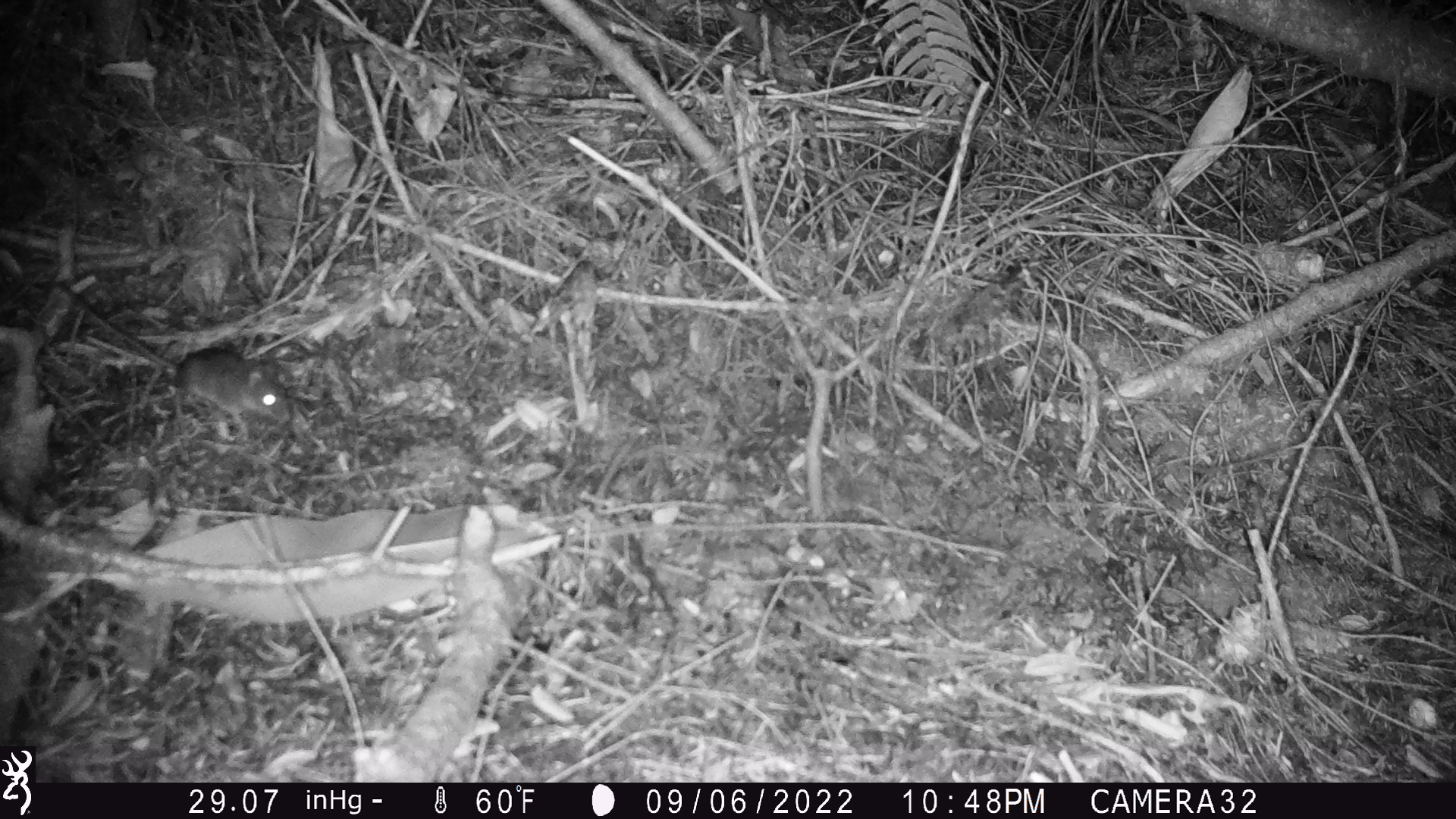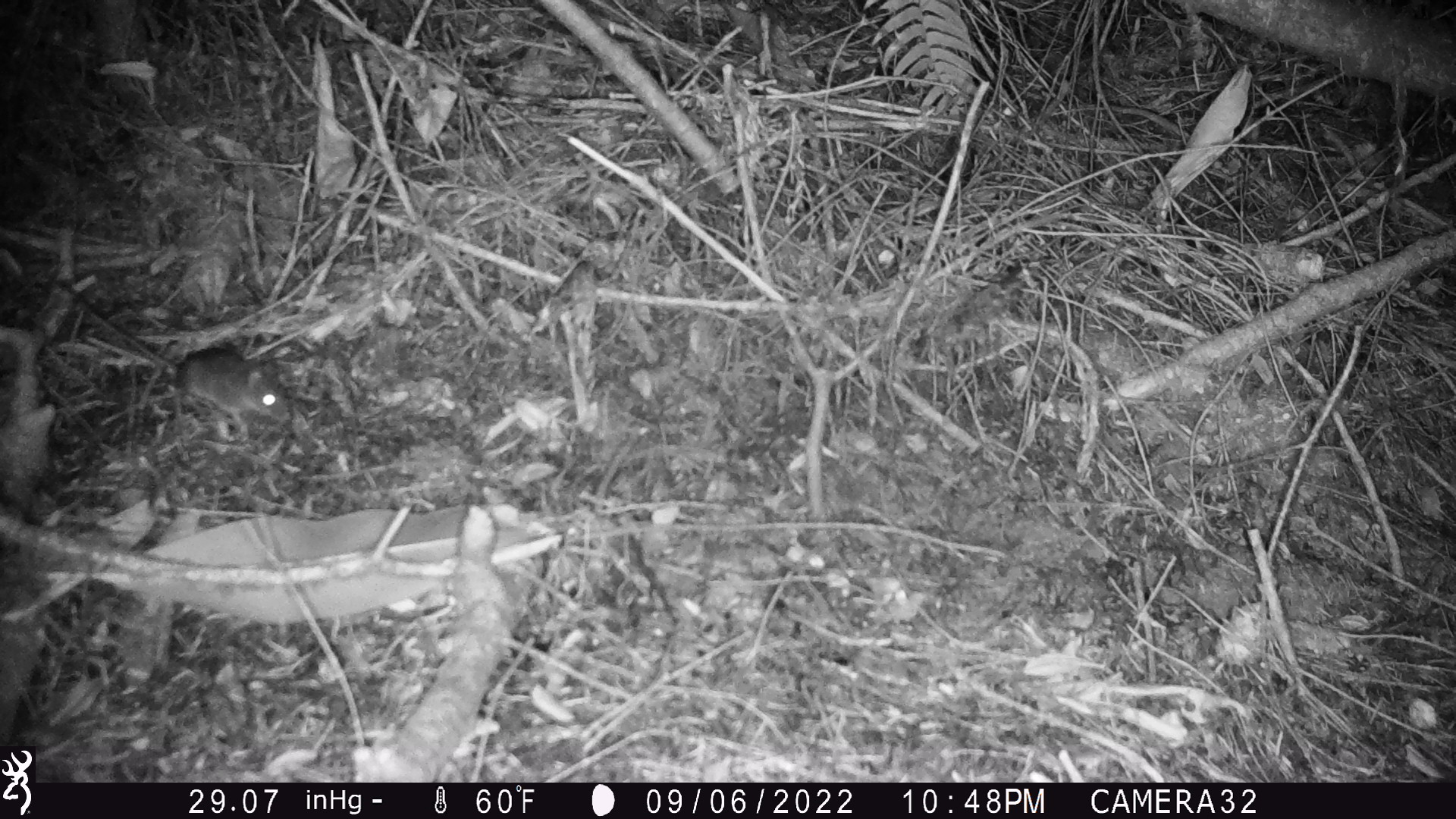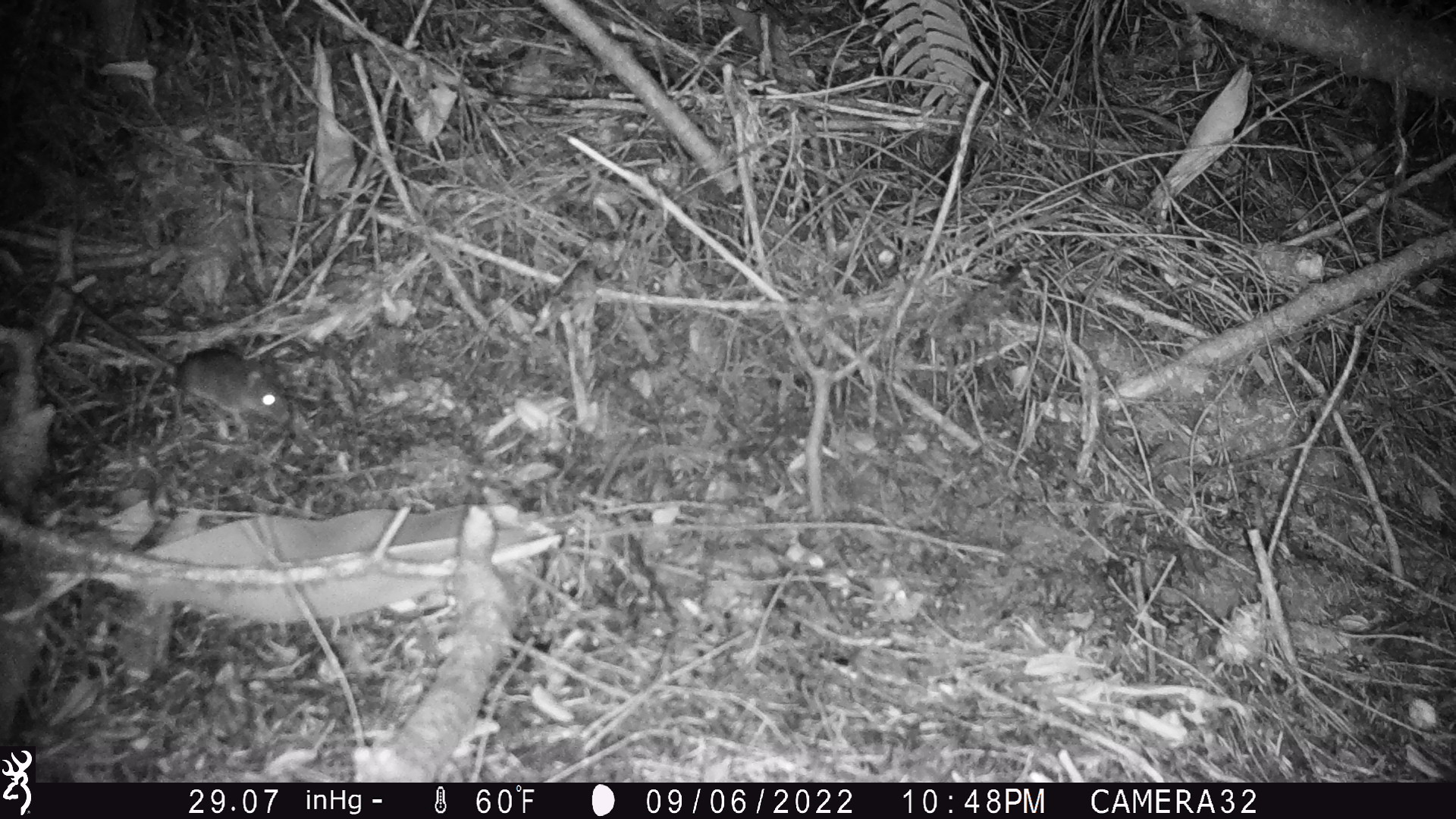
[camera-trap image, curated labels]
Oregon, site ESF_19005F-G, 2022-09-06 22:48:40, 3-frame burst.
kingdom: Animalia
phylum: Chordata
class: Mammalia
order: Rodentia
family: Cricetidae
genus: Neotoma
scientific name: Neotoma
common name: woodrats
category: neotoma species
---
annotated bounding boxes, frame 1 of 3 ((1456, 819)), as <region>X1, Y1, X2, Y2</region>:
neotoma species: <region>47, 271, 310, 446</region>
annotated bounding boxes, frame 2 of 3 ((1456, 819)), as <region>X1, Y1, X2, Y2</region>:
neotoma species: <region>43, 269, 296, 437</region>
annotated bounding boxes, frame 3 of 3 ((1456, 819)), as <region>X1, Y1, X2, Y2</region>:
neotoma species: <region>43, 273, 295, 436</region>